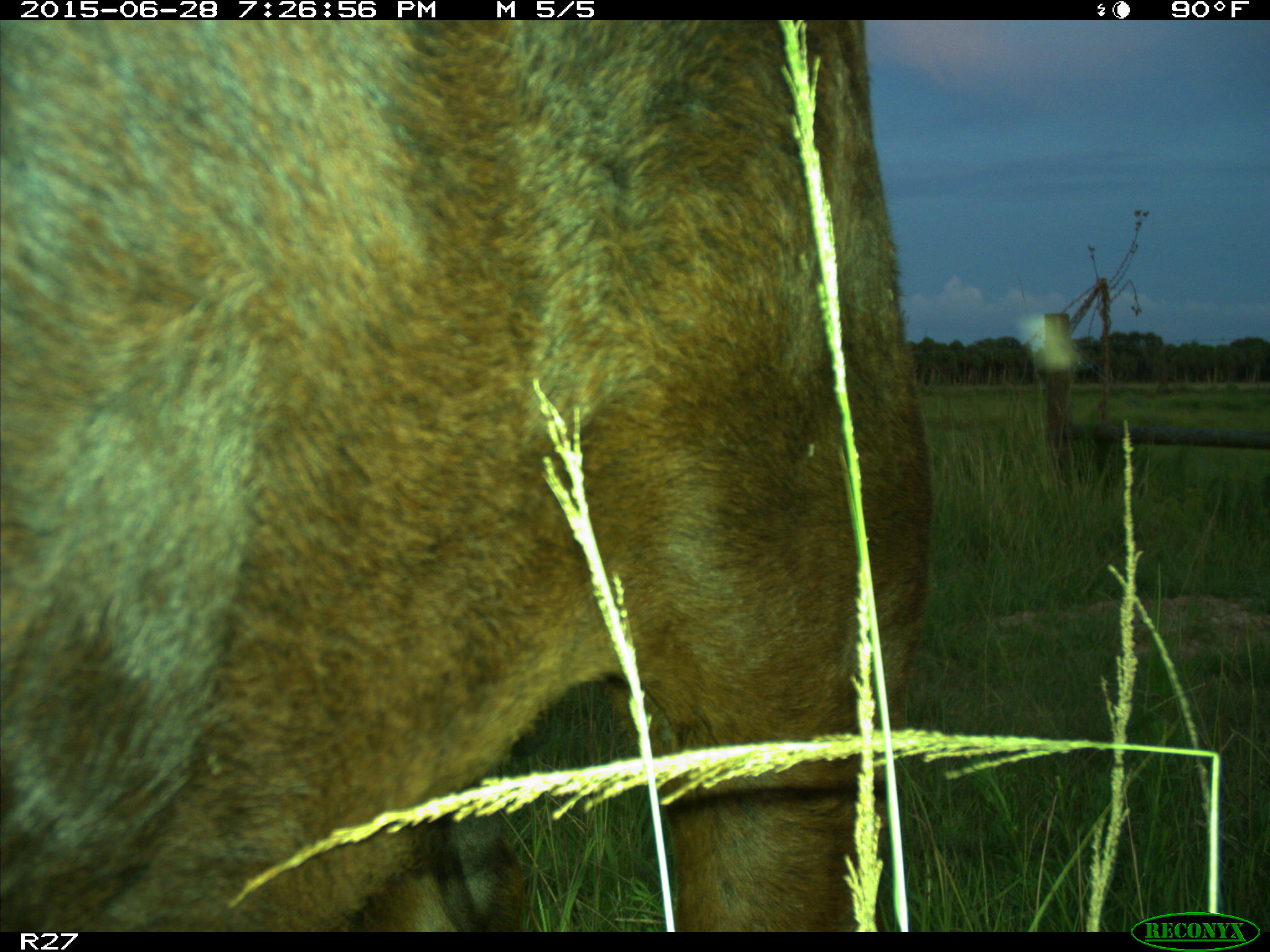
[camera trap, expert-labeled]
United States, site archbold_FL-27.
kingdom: Animalia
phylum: Chordata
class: Mammalia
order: Artiodactyla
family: Bovidae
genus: Bos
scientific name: Bos taurus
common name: domestic cow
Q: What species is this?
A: Bos taurus (domestic cow).